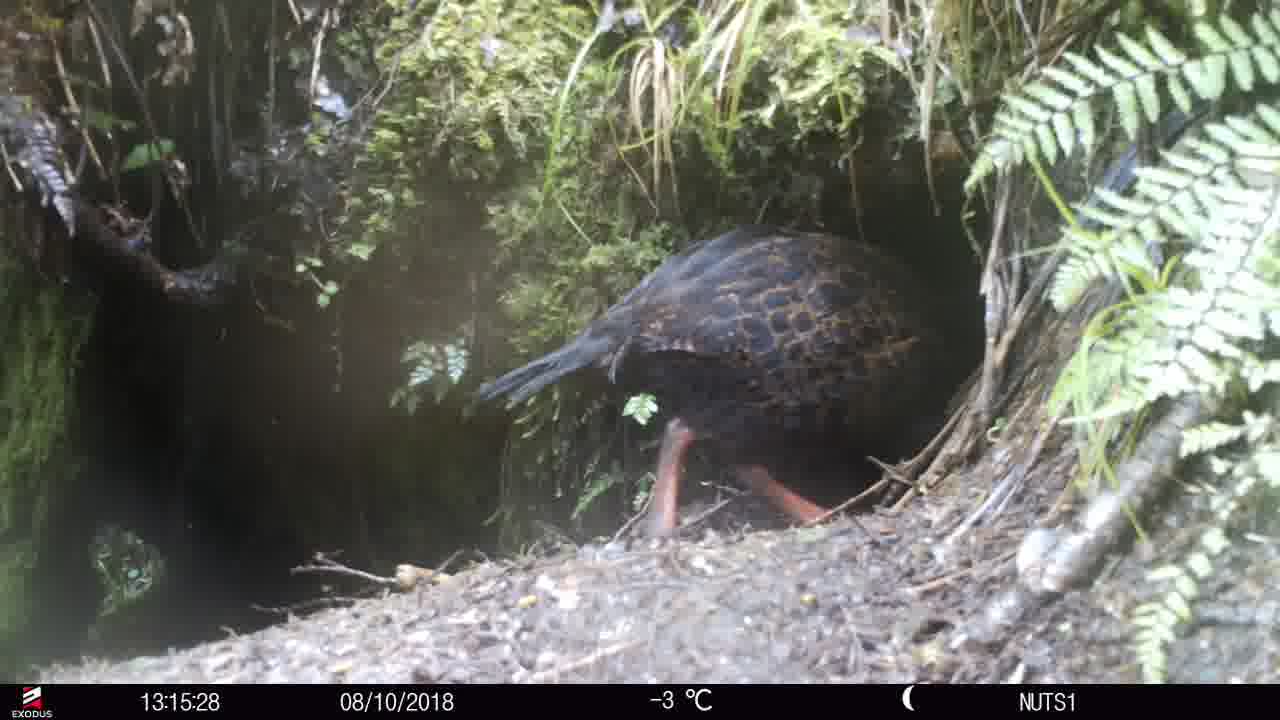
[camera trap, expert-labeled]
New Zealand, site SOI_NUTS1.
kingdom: Animalia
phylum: Chordata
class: Aves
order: Gruiformes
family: Rallidae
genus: Gallirallus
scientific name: Gallirallus australis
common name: weka